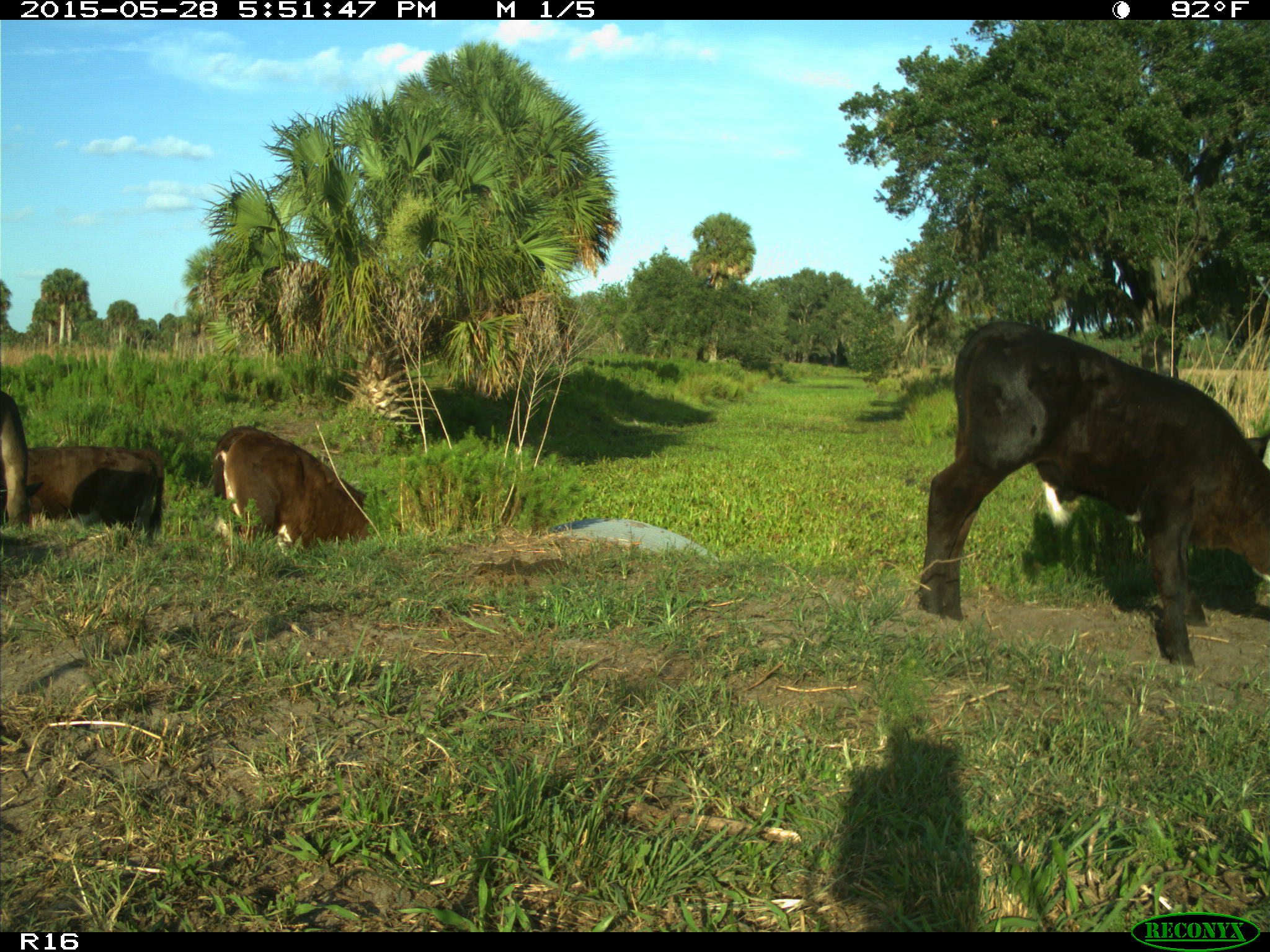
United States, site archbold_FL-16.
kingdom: Animalia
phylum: Chordata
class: Mammalia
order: Artiodactyla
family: Bovidae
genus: Bos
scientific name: Bos taurus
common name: domestic cow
Bos taurus (domestic cow).